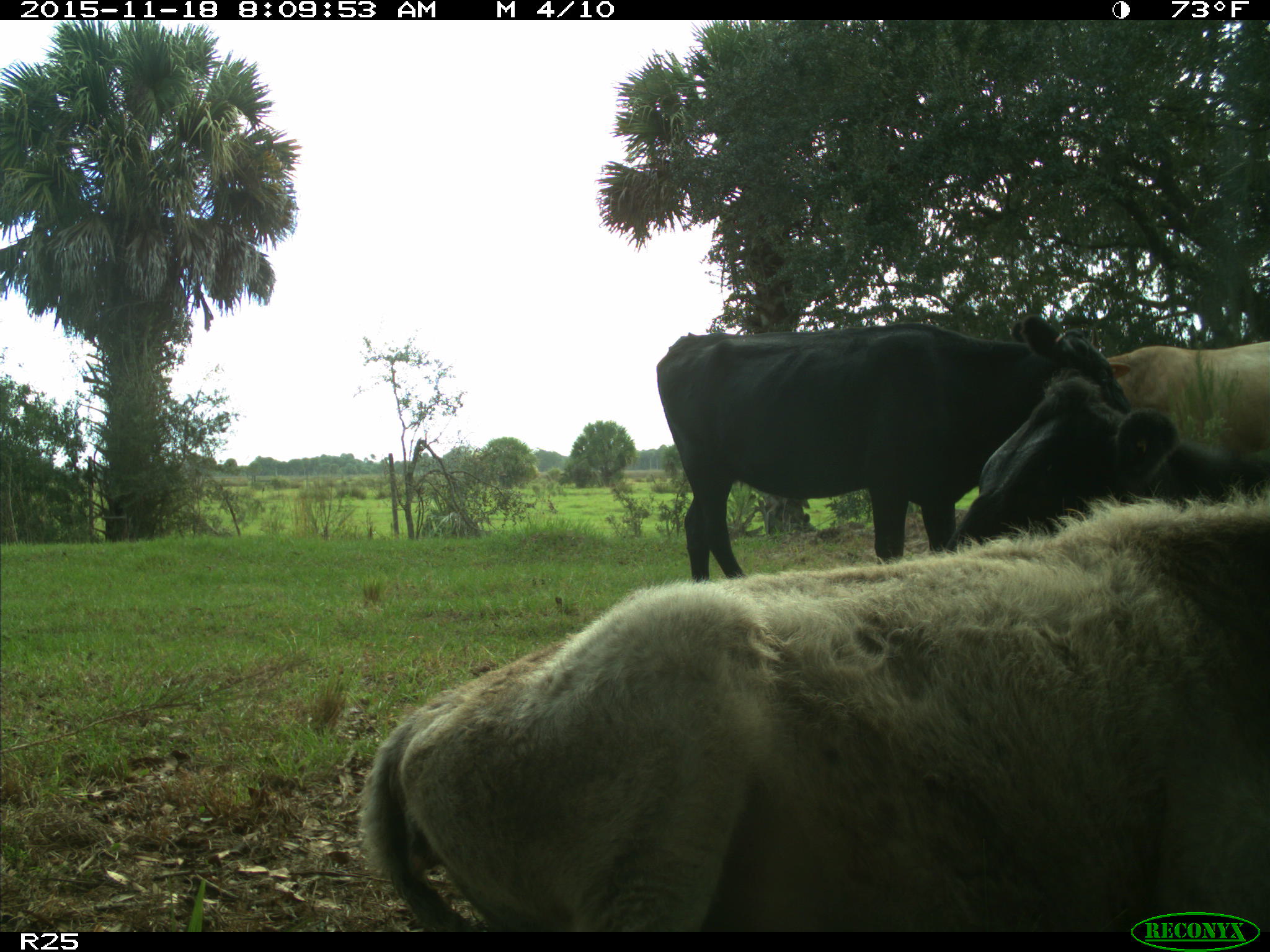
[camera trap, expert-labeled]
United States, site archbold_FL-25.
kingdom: Animalia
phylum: Chordata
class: Mammalia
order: Artiodactyla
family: Bovidae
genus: Bos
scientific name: Bos taurus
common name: domestic cow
Bos taurus (domestic cow).